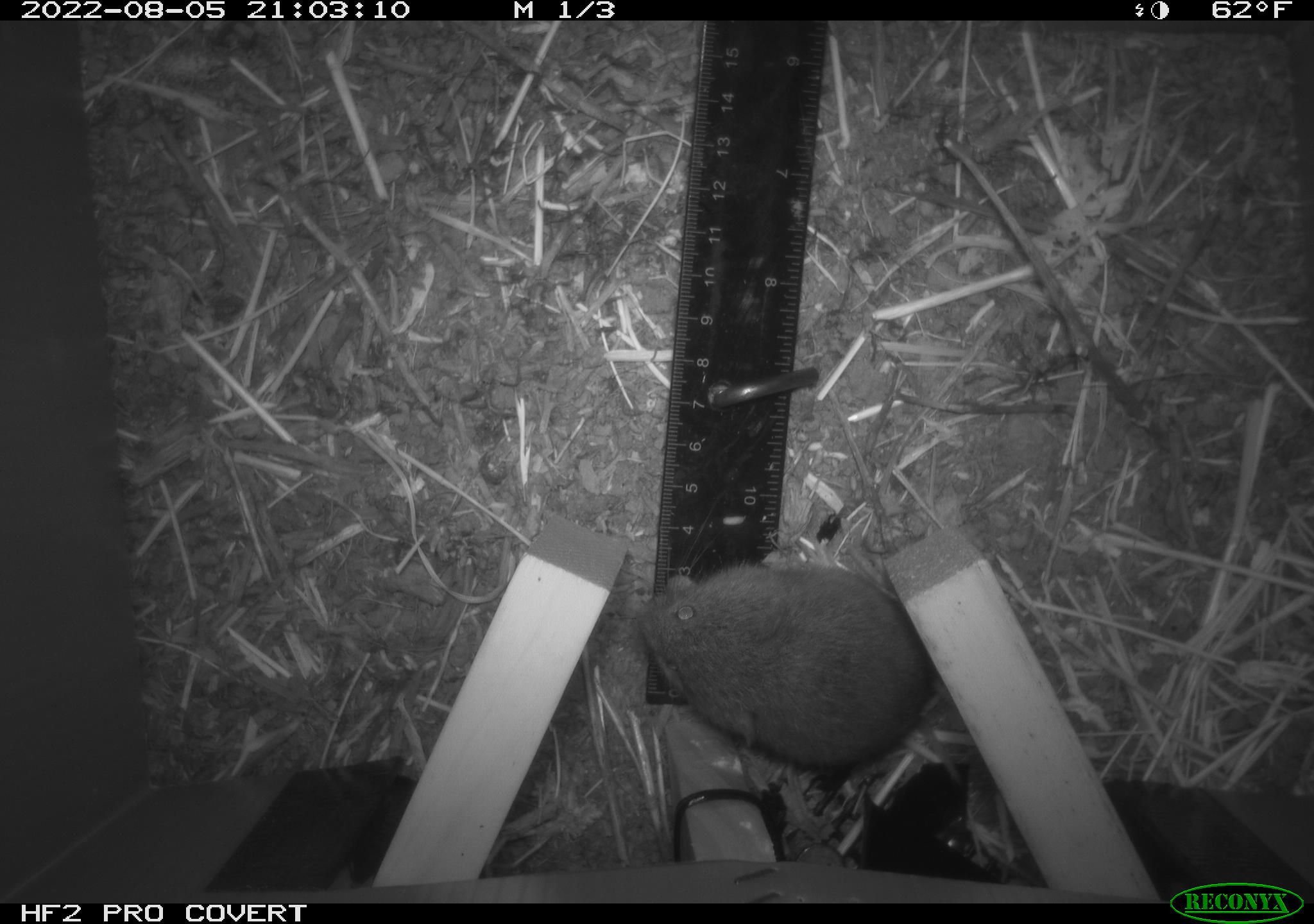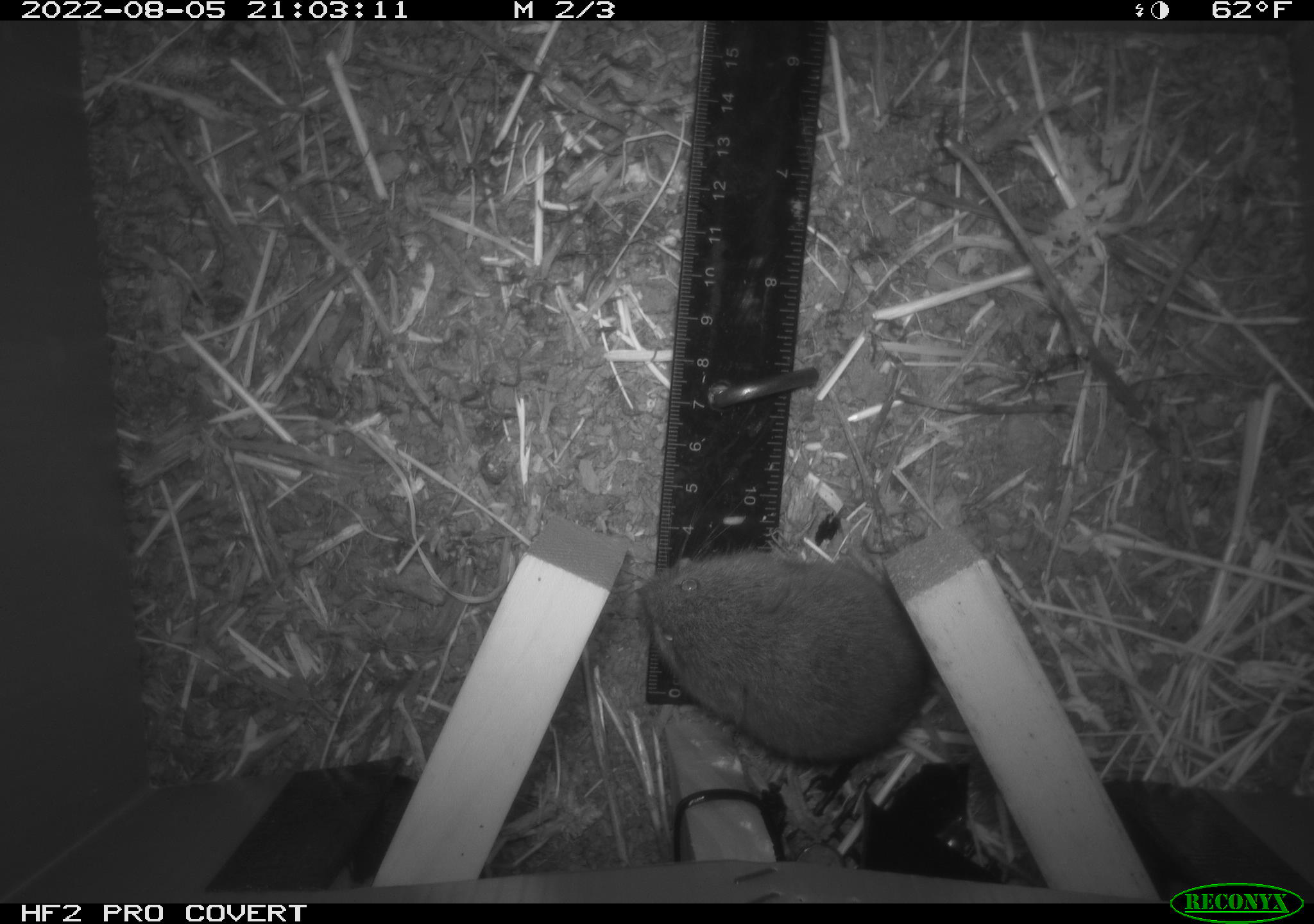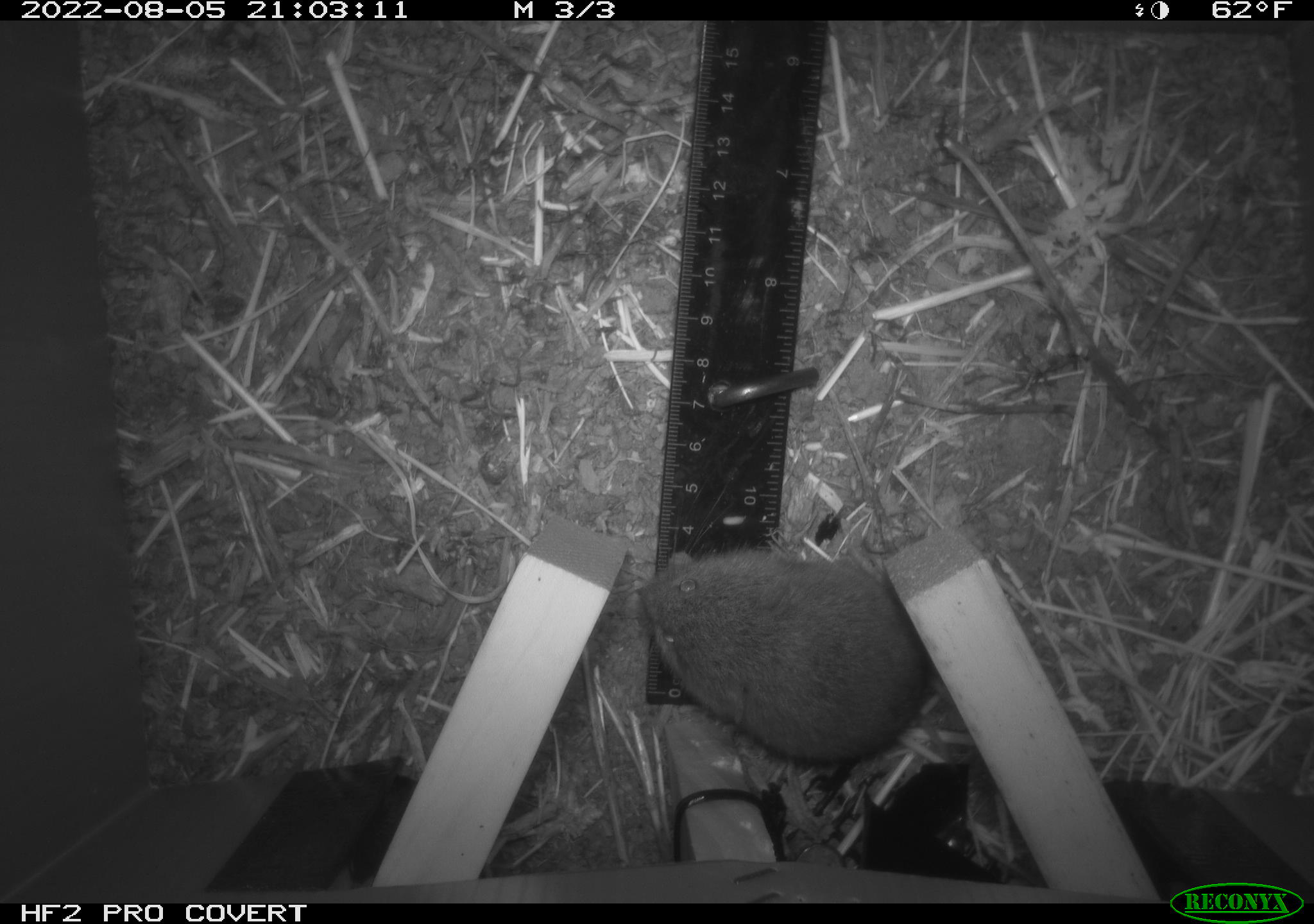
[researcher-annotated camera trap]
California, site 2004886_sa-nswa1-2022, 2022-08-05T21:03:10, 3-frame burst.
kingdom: Animalia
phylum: Chordata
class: Mammalia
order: Rodentia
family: Cricetidae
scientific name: Cricetidae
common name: hamsters, voles, lemmings, and allies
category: cricetidae family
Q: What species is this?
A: Cricetidae family (hamsters, voles, lemmings, and allies) (Cricetidae).